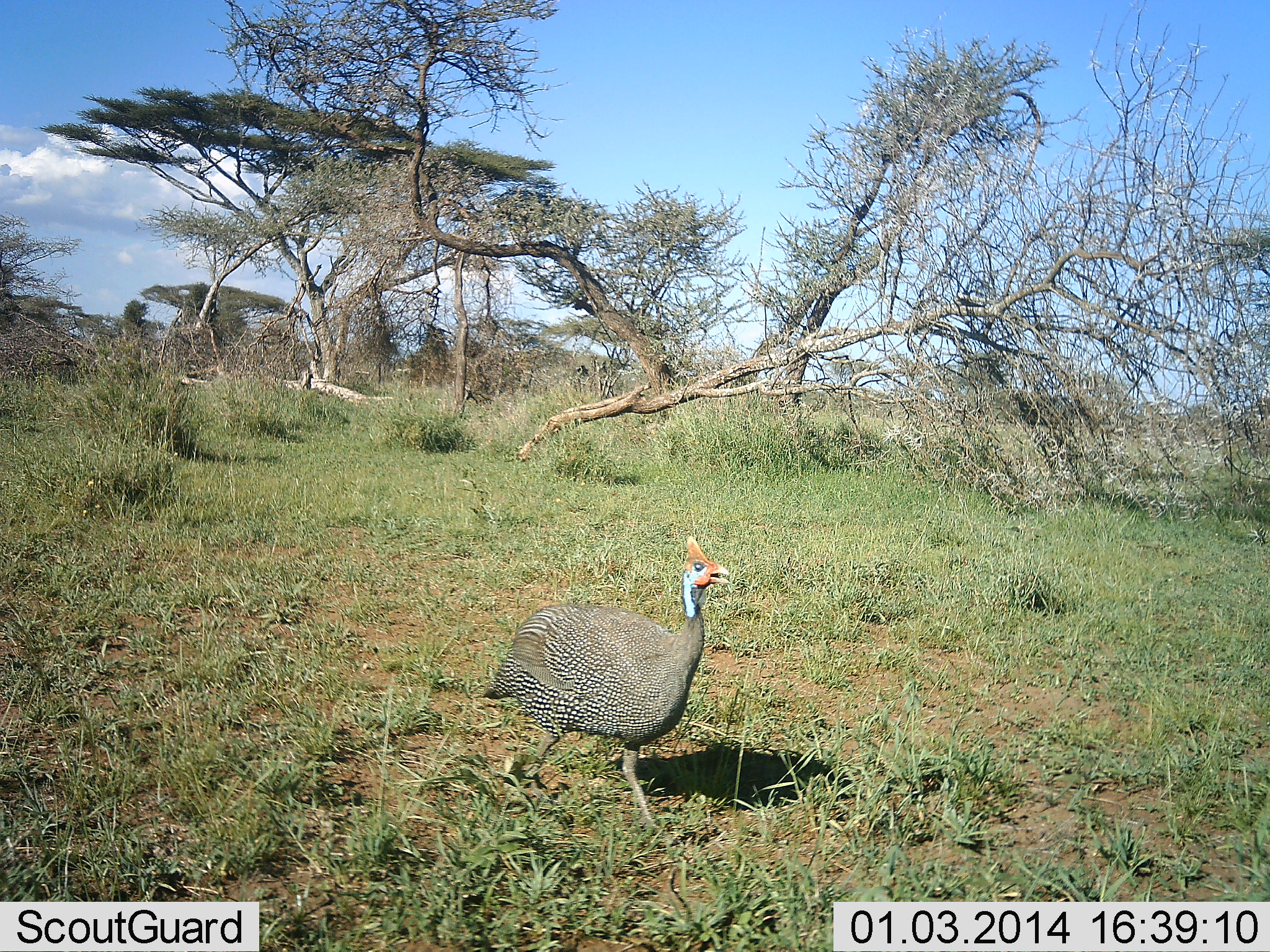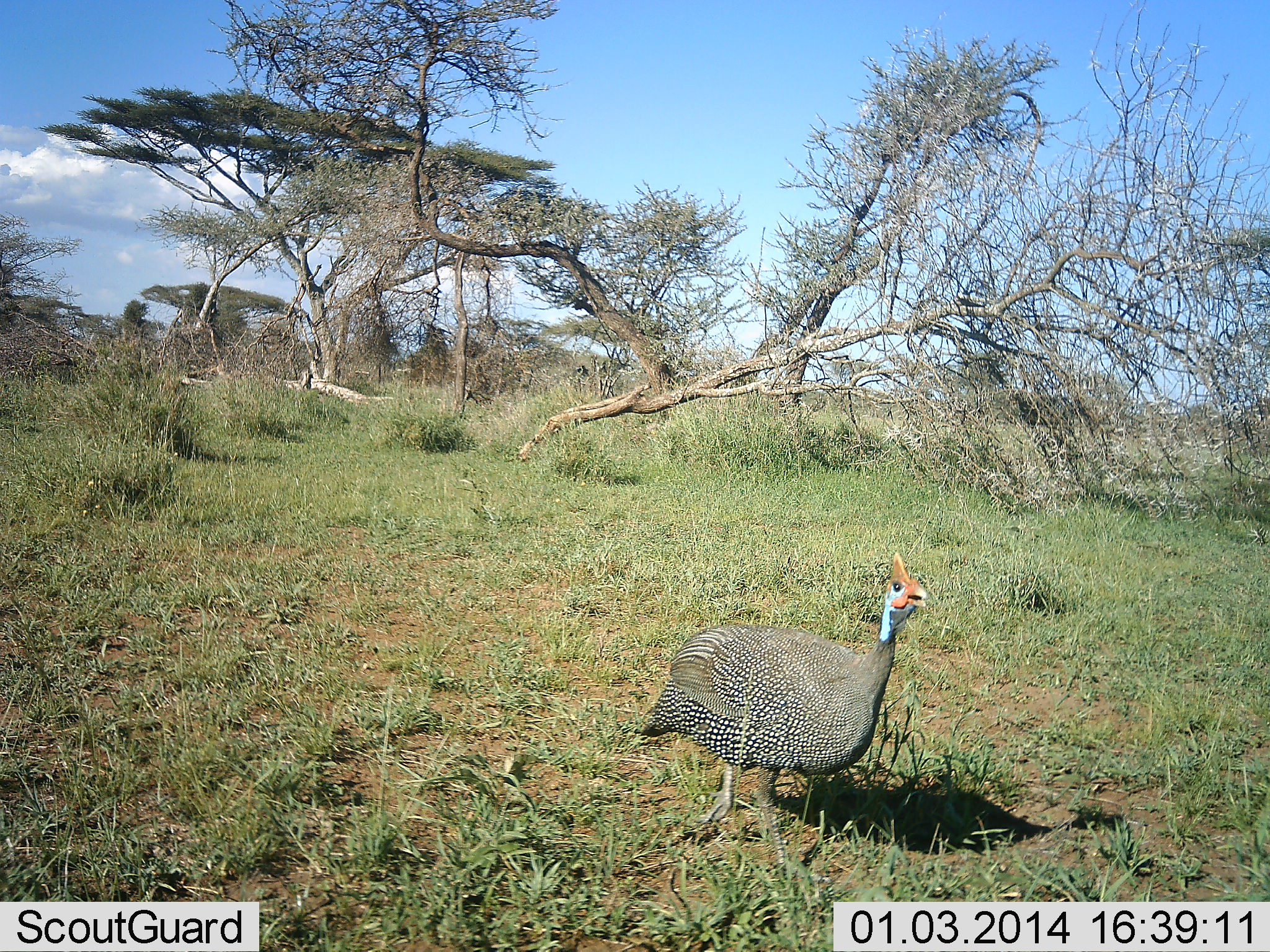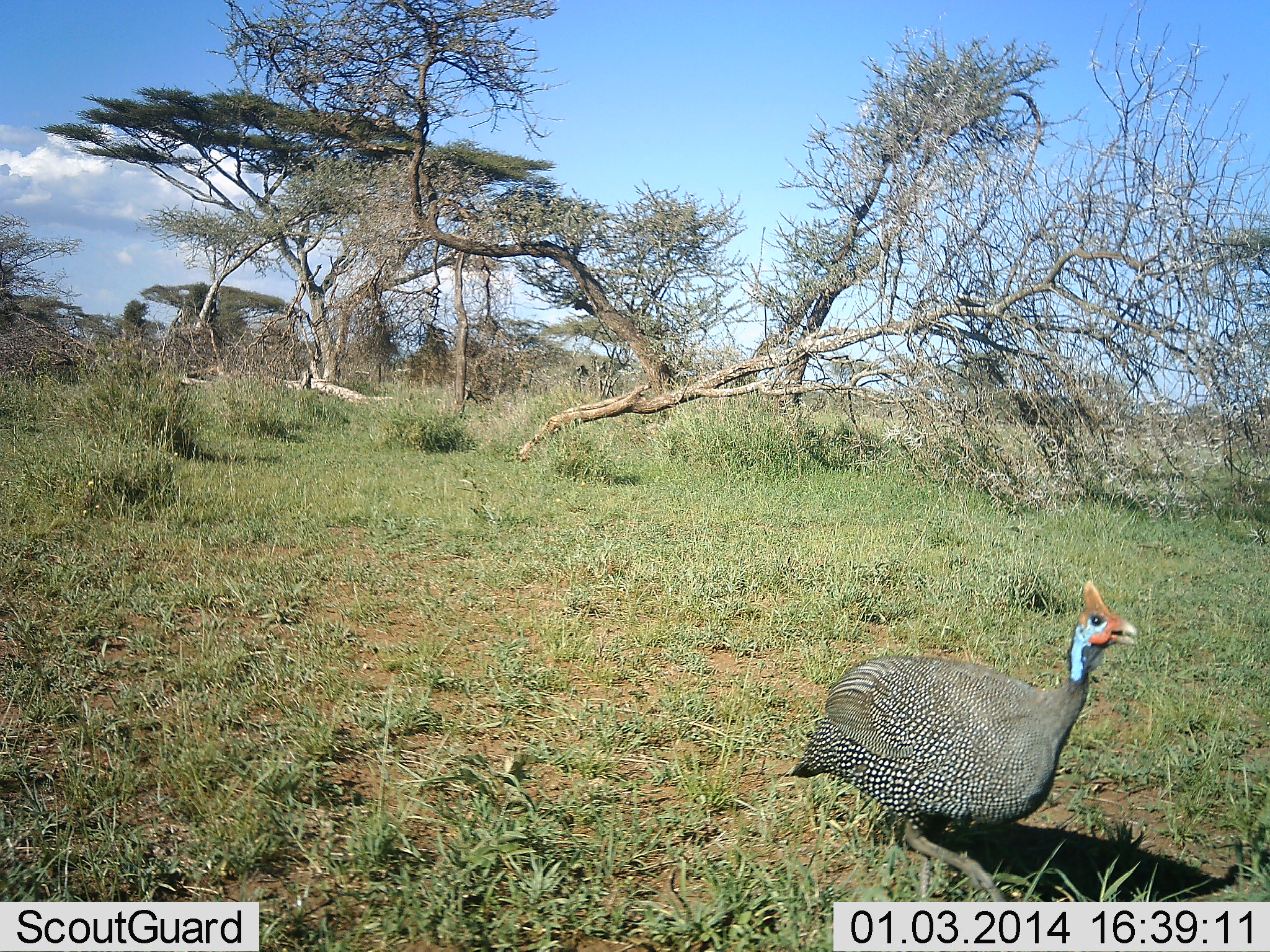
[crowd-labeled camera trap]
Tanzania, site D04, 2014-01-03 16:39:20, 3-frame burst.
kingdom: Animalia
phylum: Chordata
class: Aves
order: Galliformes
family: Numididae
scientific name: Numididae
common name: guinea fowl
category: guineafowl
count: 1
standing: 20%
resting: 0%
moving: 85%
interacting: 3%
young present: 0%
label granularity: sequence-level